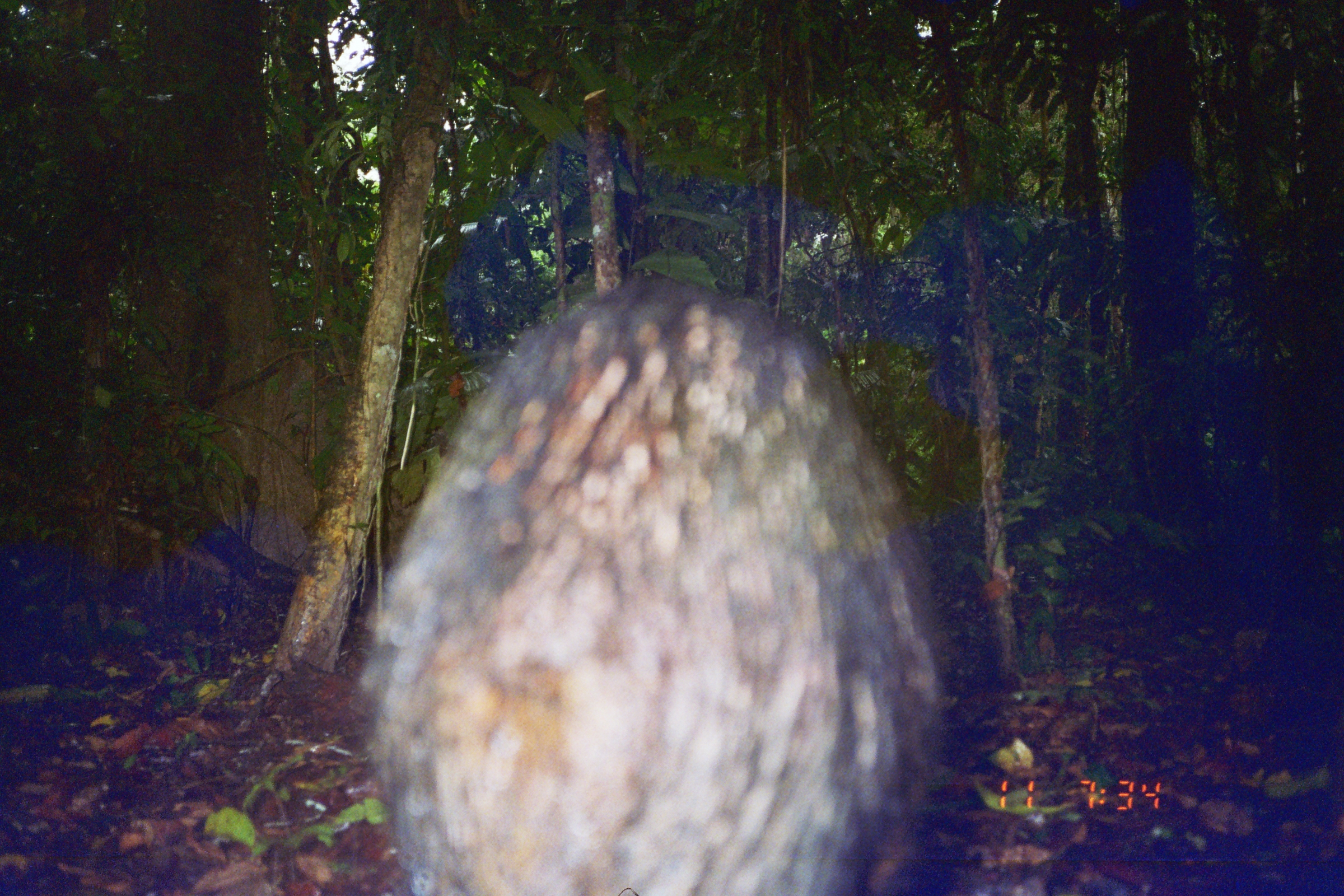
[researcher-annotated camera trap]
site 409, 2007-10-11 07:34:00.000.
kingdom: Animalia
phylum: Chordata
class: Mammalia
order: Artiodactyla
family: Tayassuidae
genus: Tayassu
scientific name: Tayassu pecari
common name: white-lipped peccary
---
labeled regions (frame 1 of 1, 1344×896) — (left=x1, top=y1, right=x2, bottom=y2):
tayassu pecari: (left=359, top=271, right=944, bottom=892)